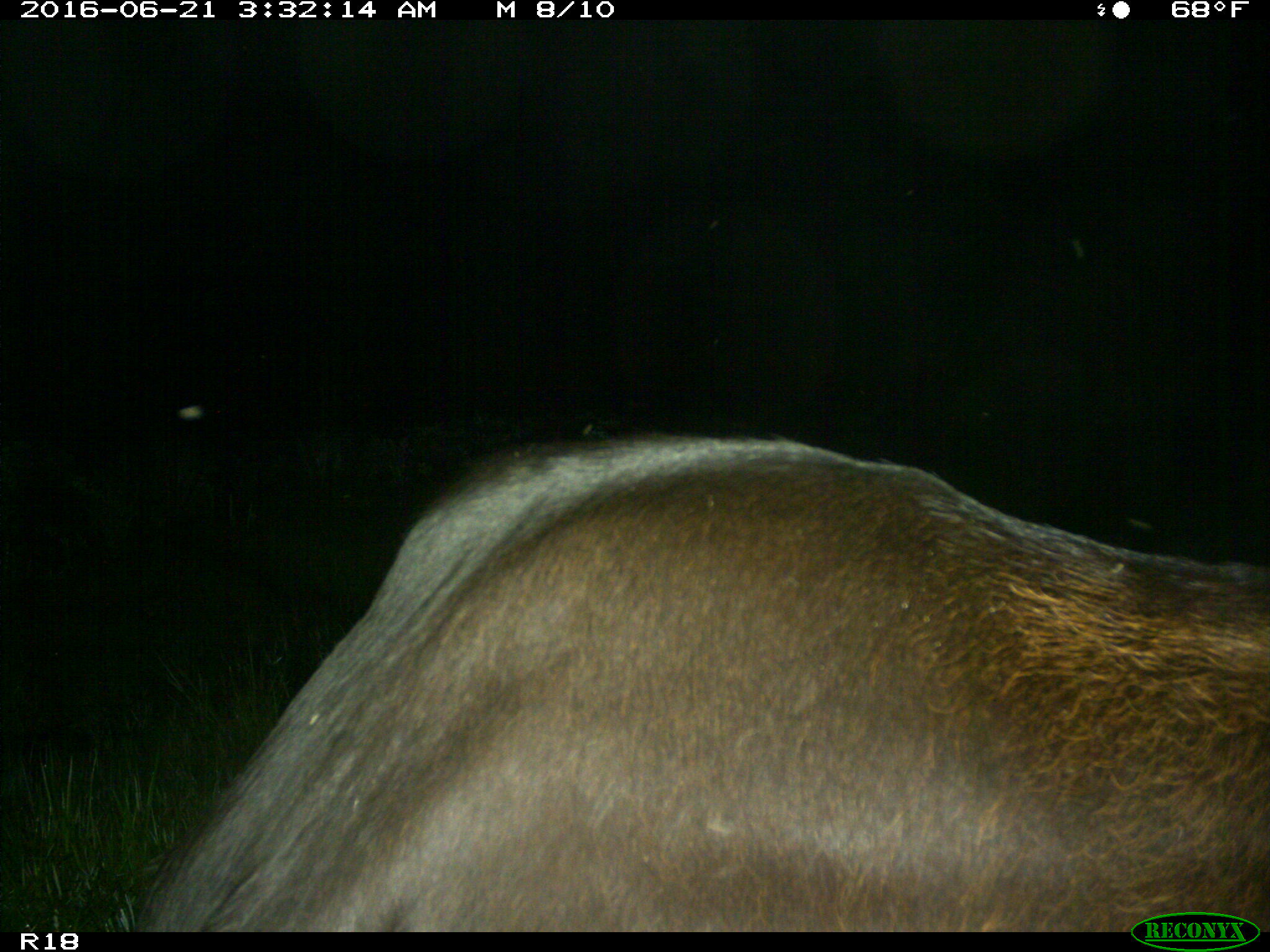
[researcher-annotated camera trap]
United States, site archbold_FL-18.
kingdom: Animalia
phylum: Chordata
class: Mammalia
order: Artiodactyla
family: Bovidae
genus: Bos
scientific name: Bos taurus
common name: domestic cow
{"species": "Bos taurus (domestic cow)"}